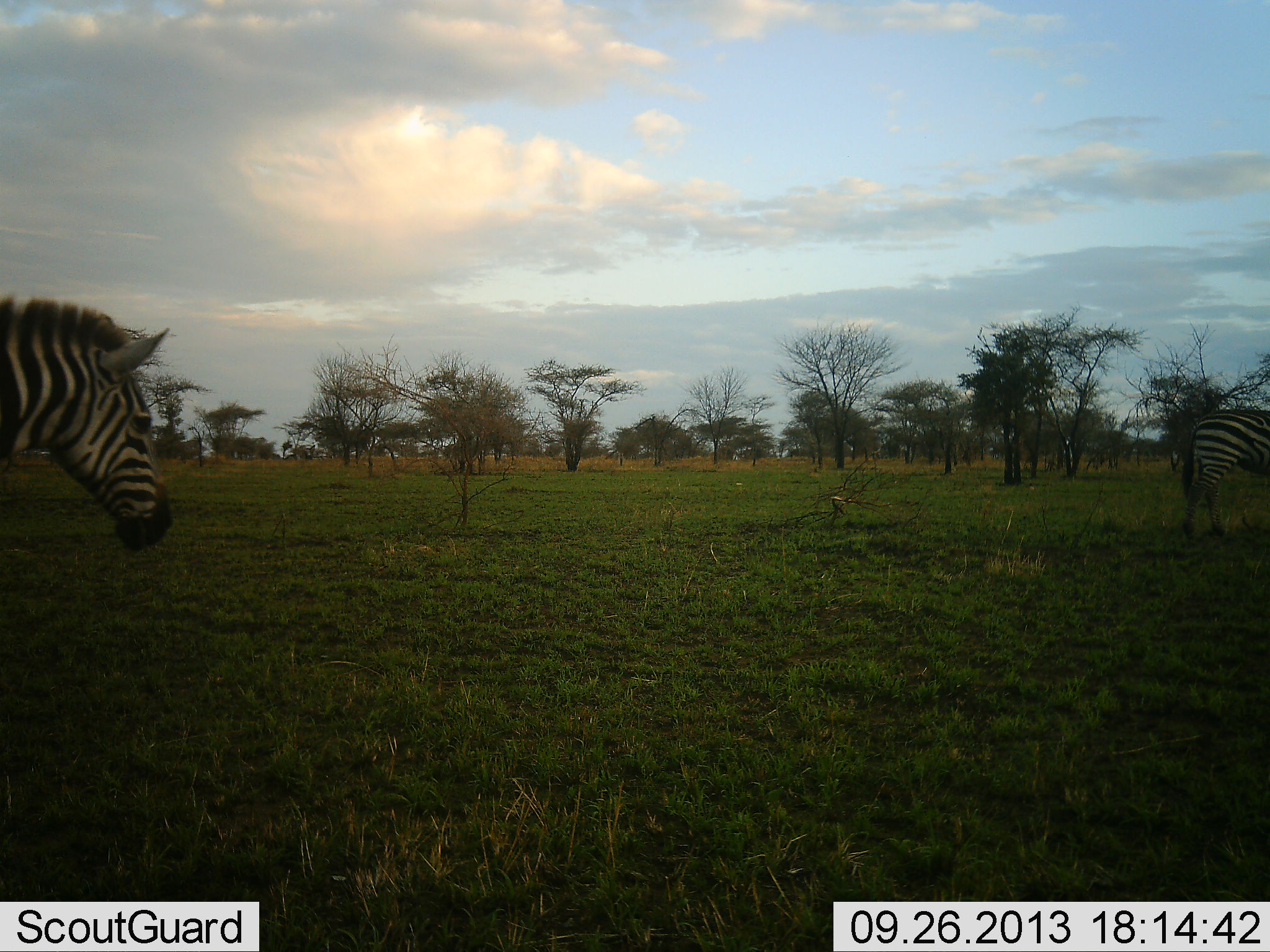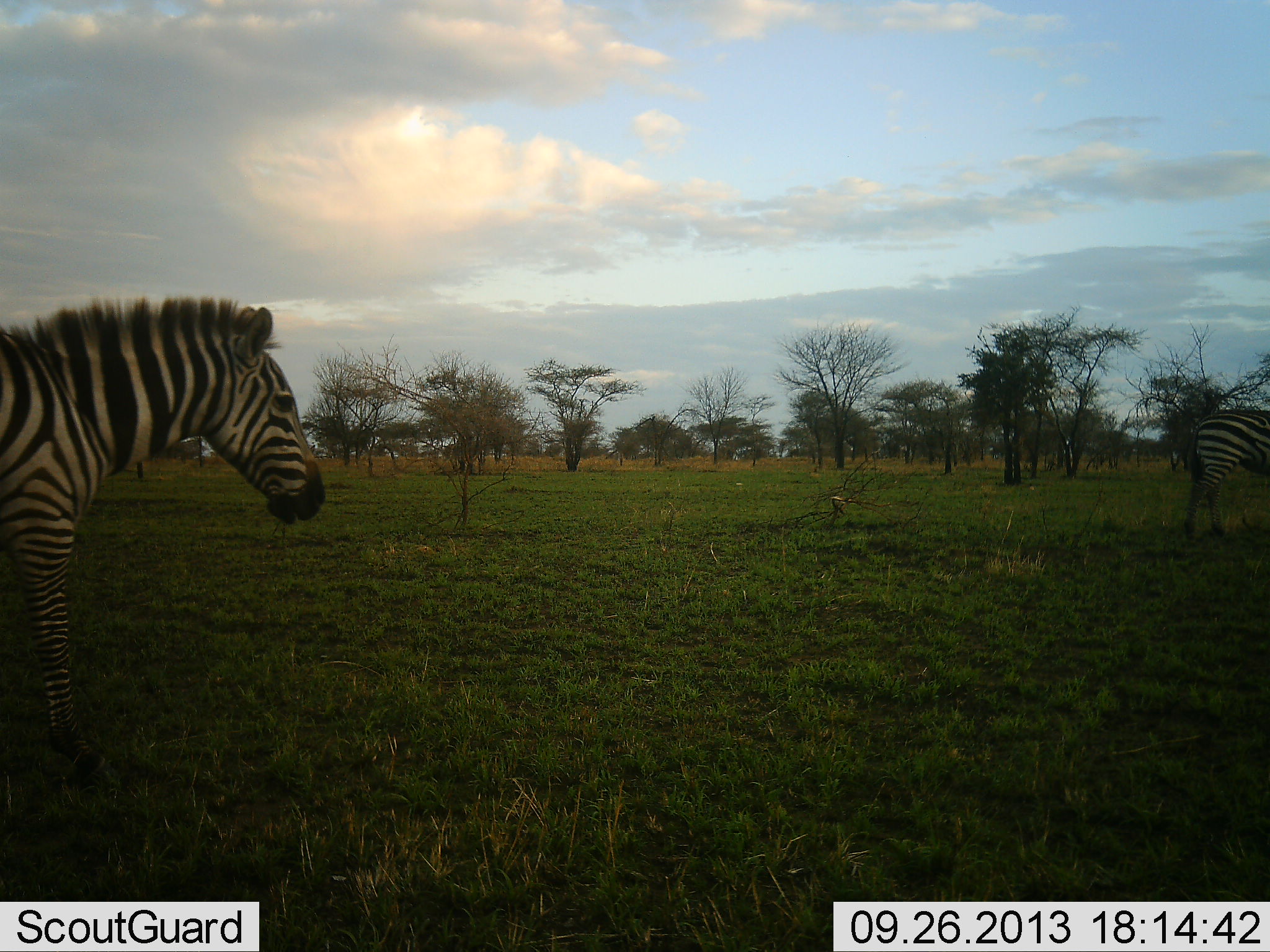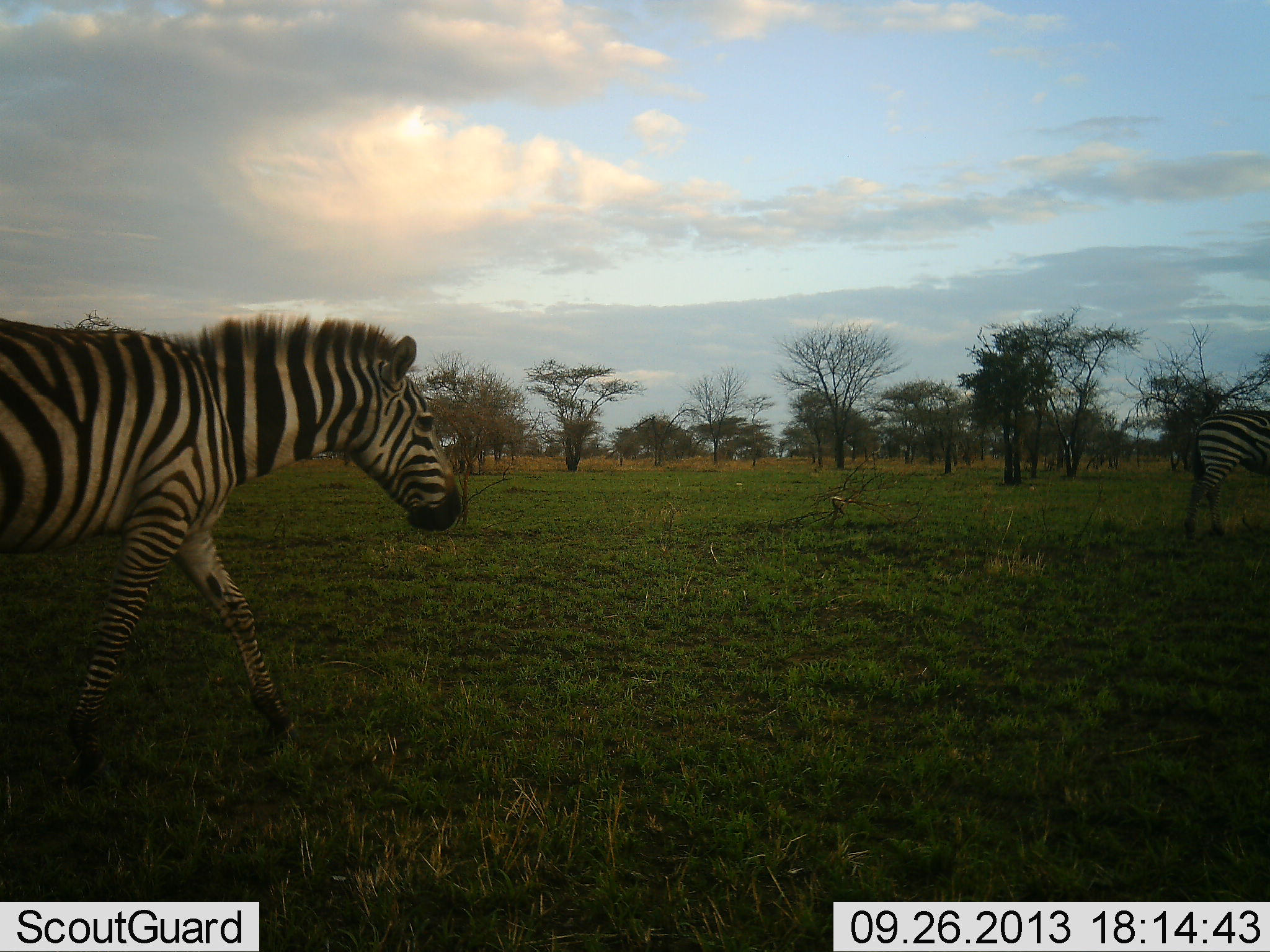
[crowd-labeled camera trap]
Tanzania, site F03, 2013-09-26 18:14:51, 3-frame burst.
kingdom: Animalia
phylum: Chordata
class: Mammalia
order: Perissodactyla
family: Equidae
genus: Equus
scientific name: Equus quagga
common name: plains zebra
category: zebra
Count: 2.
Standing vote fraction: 40%.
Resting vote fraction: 0%.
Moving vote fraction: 100%.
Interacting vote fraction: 0%.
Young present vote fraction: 0%.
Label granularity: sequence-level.